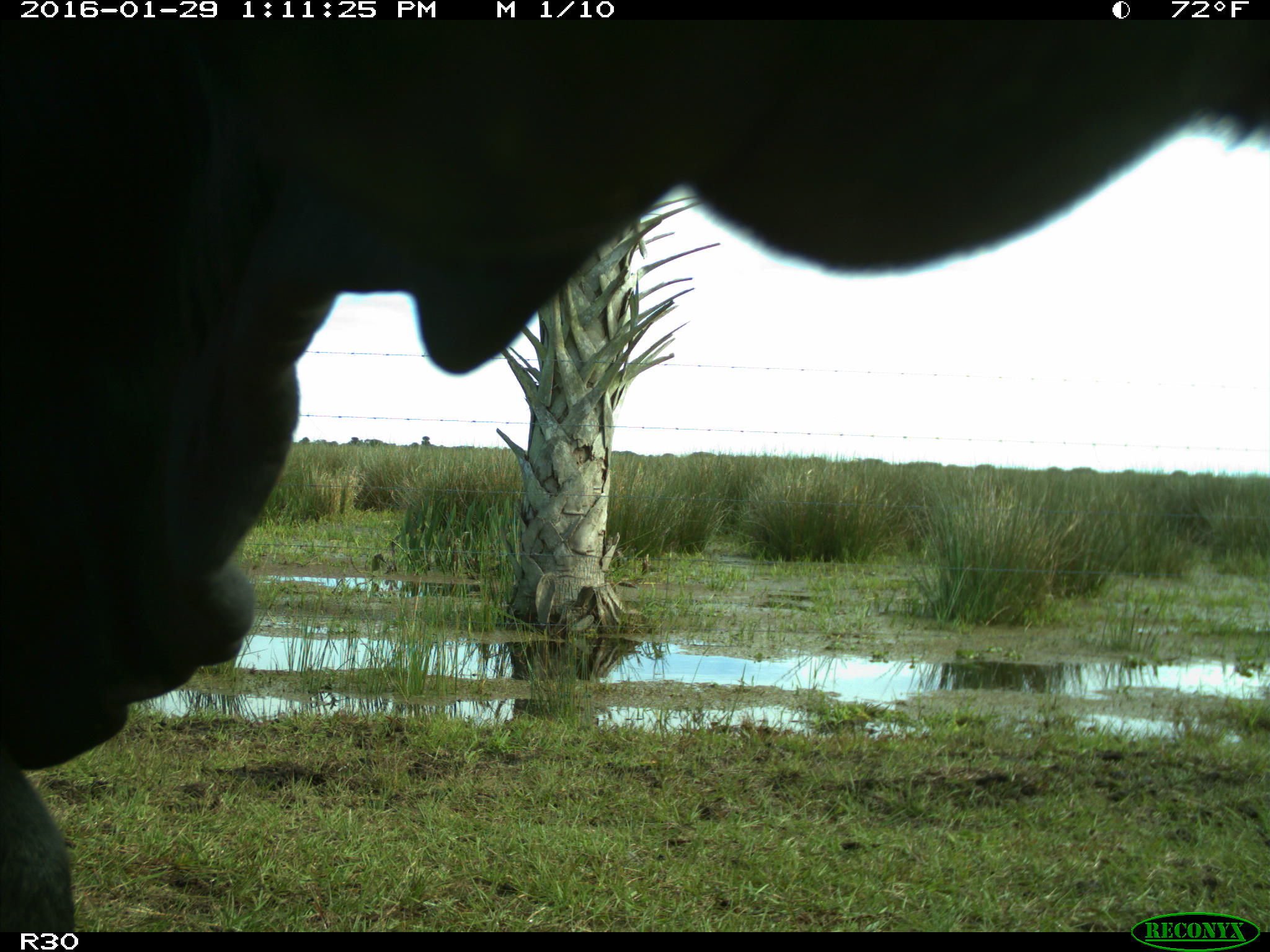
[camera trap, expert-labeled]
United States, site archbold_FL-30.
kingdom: Animalia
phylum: Chordata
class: Mammalia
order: Artiodactyla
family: Bovidae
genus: Bos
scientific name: Bos taurus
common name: domestic cow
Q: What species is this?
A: Bos taurus (domestic cow).